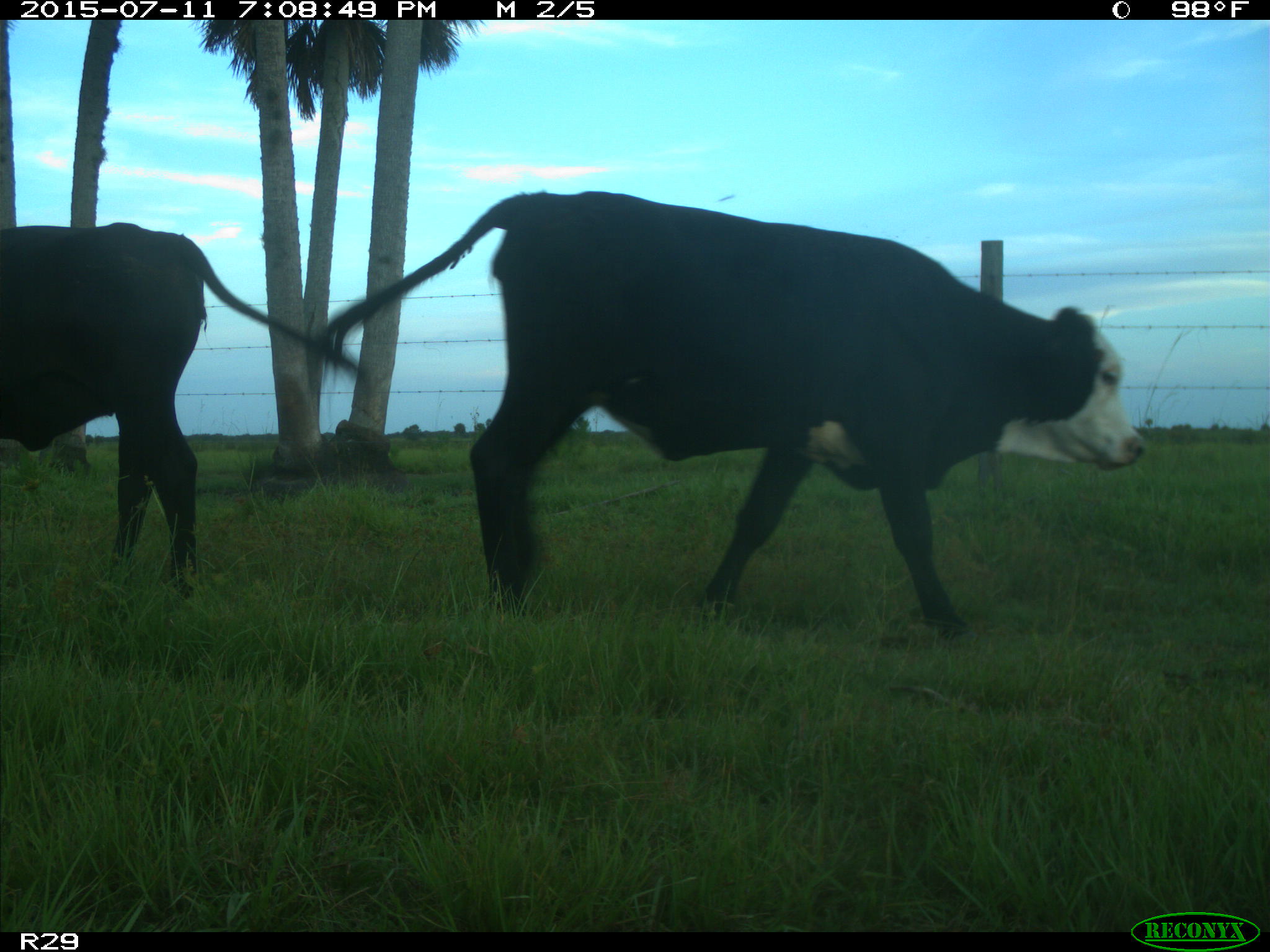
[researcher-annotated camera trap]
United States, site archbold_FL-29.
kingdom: Animalia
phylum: Chordata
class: Mammalia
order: Artiodactyla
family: Bovidae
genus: Bos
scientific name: Bos taurus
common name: domestic cow